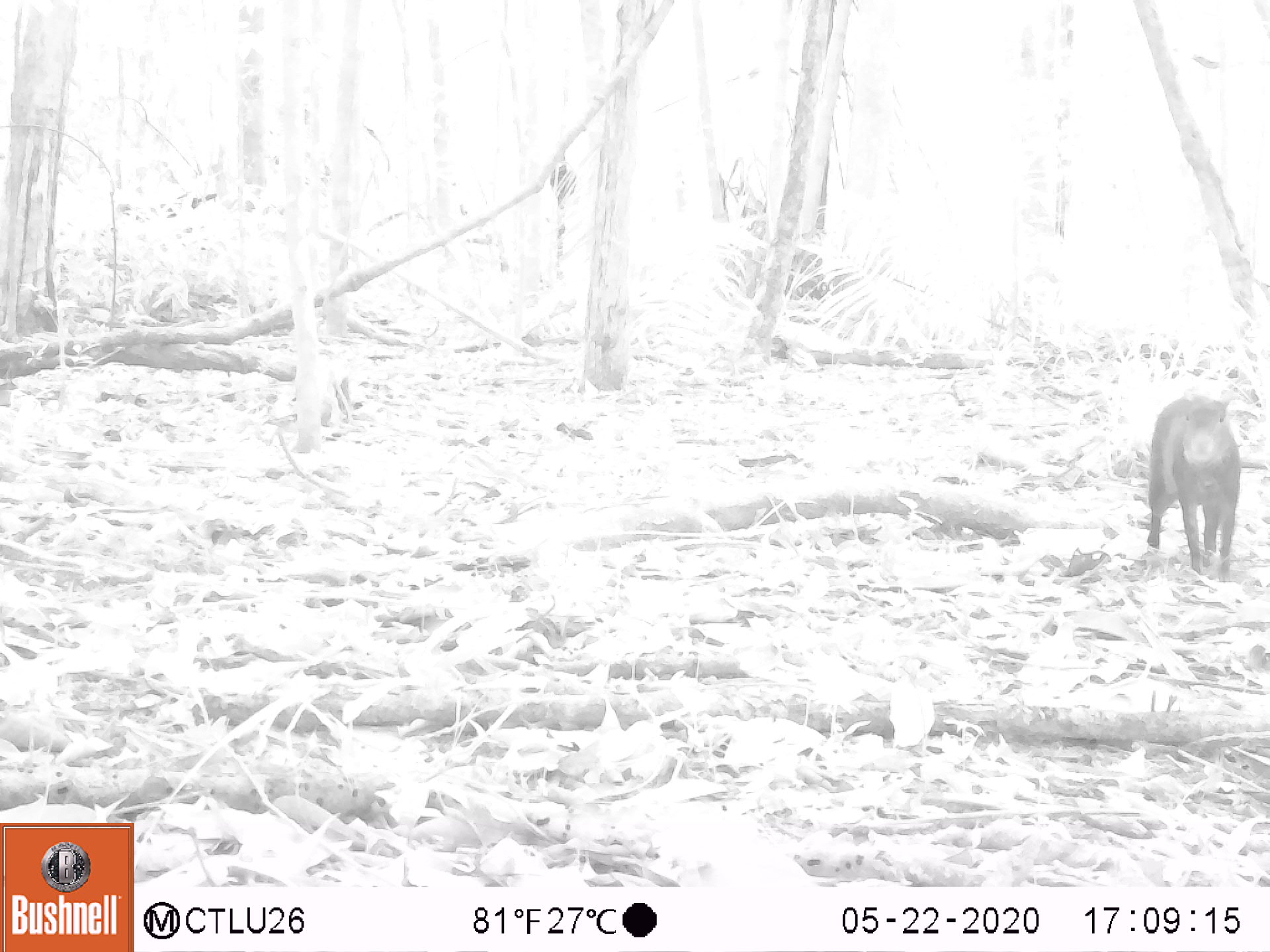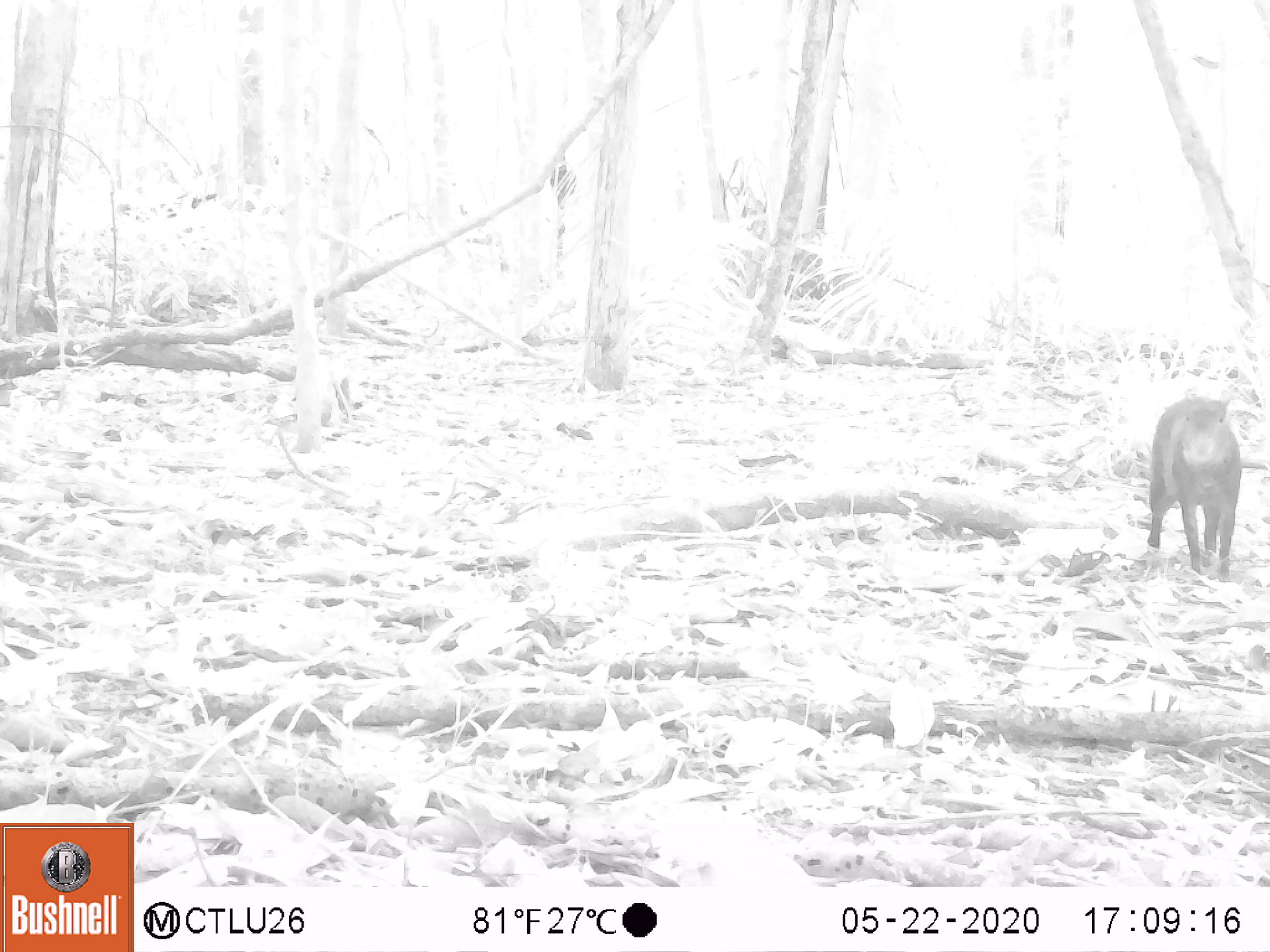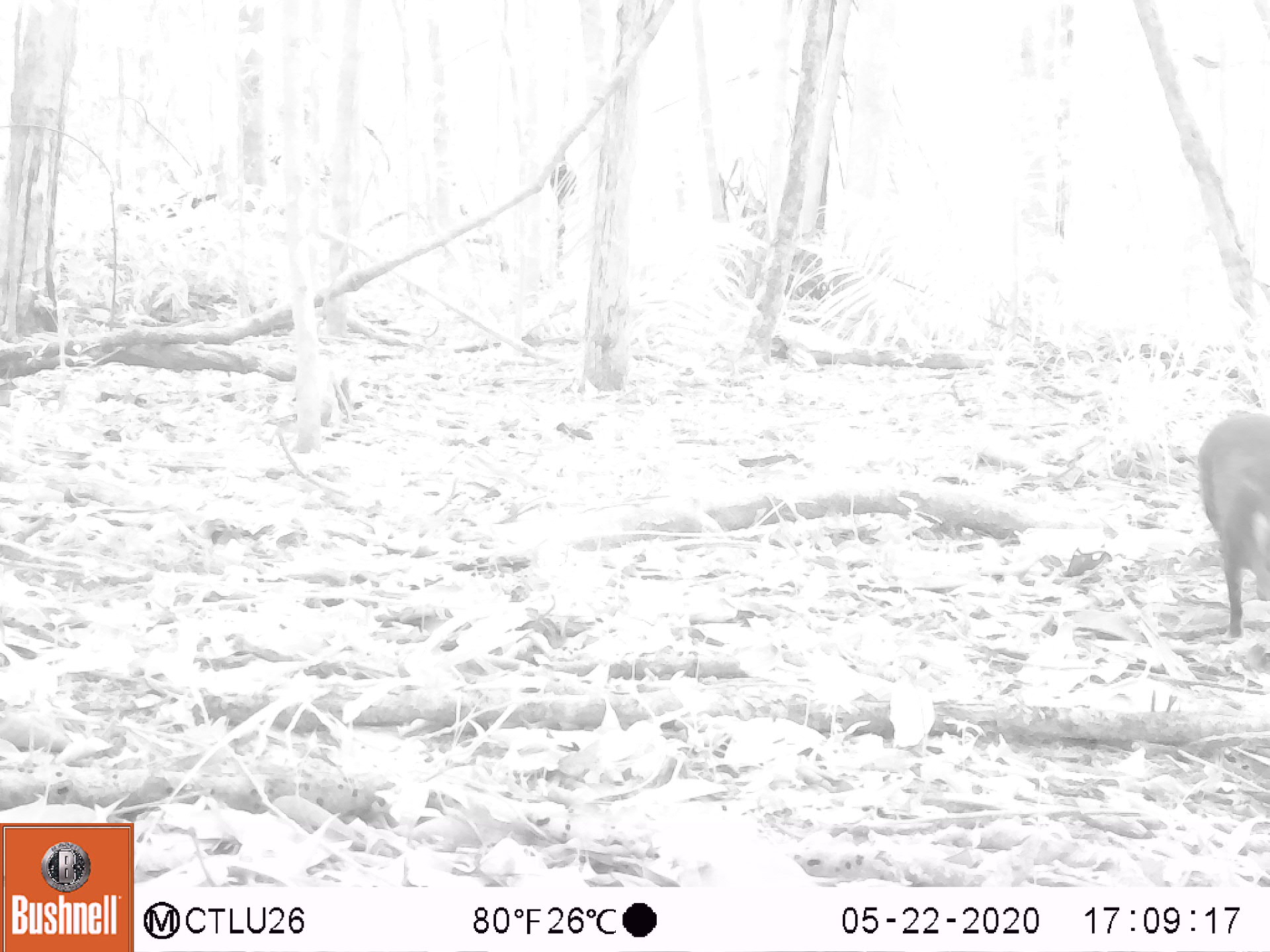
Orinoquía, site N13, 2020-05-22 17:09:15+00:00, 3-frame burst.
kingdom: Animalia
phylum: Chordata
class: Mammalia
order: Rodentia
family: Dasyproctidae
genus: Dasyprocta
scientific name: Dasyprocta fuliginosa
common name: black agouti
Black agouti (Dasyprocta fuliginosa).